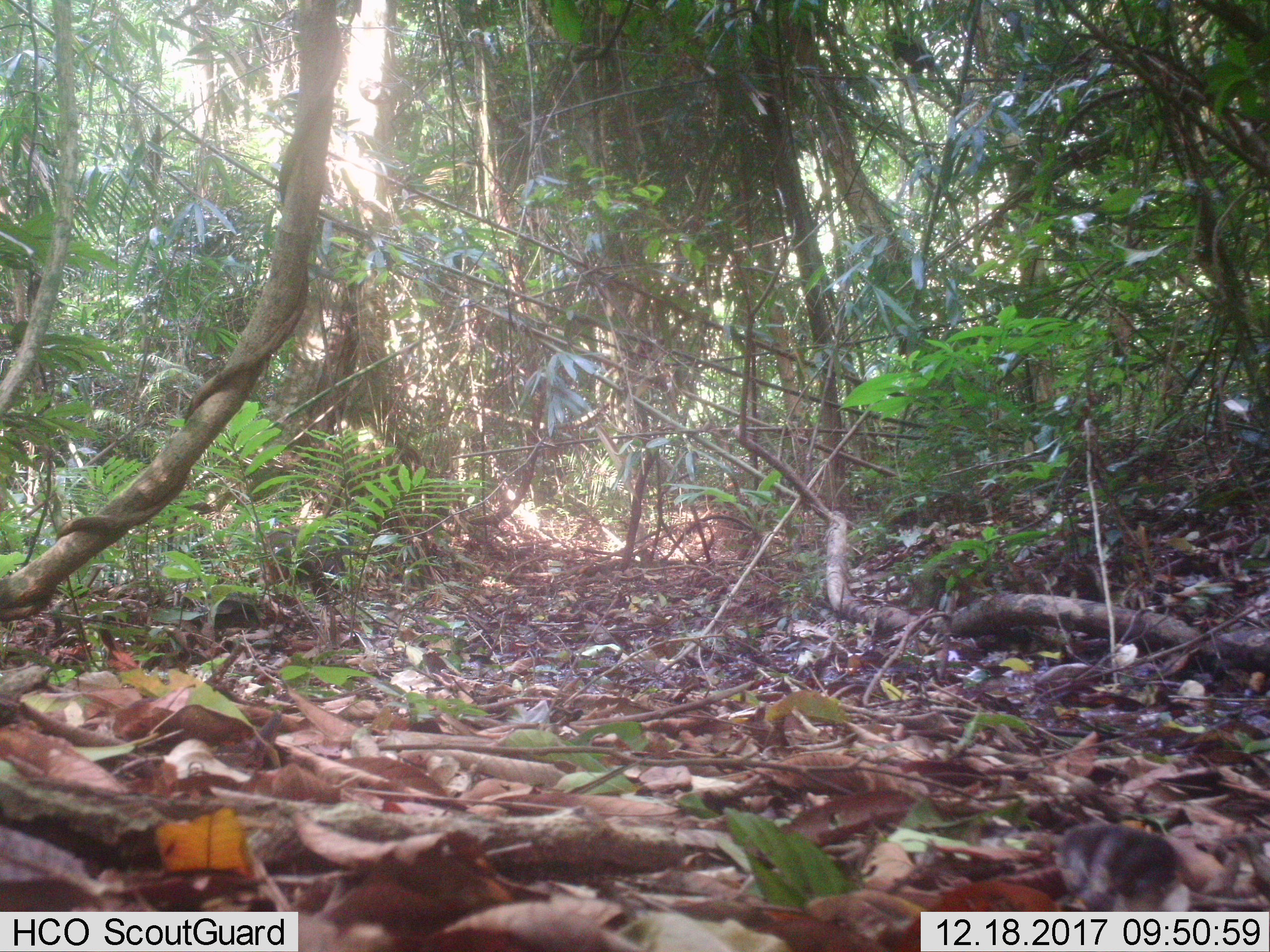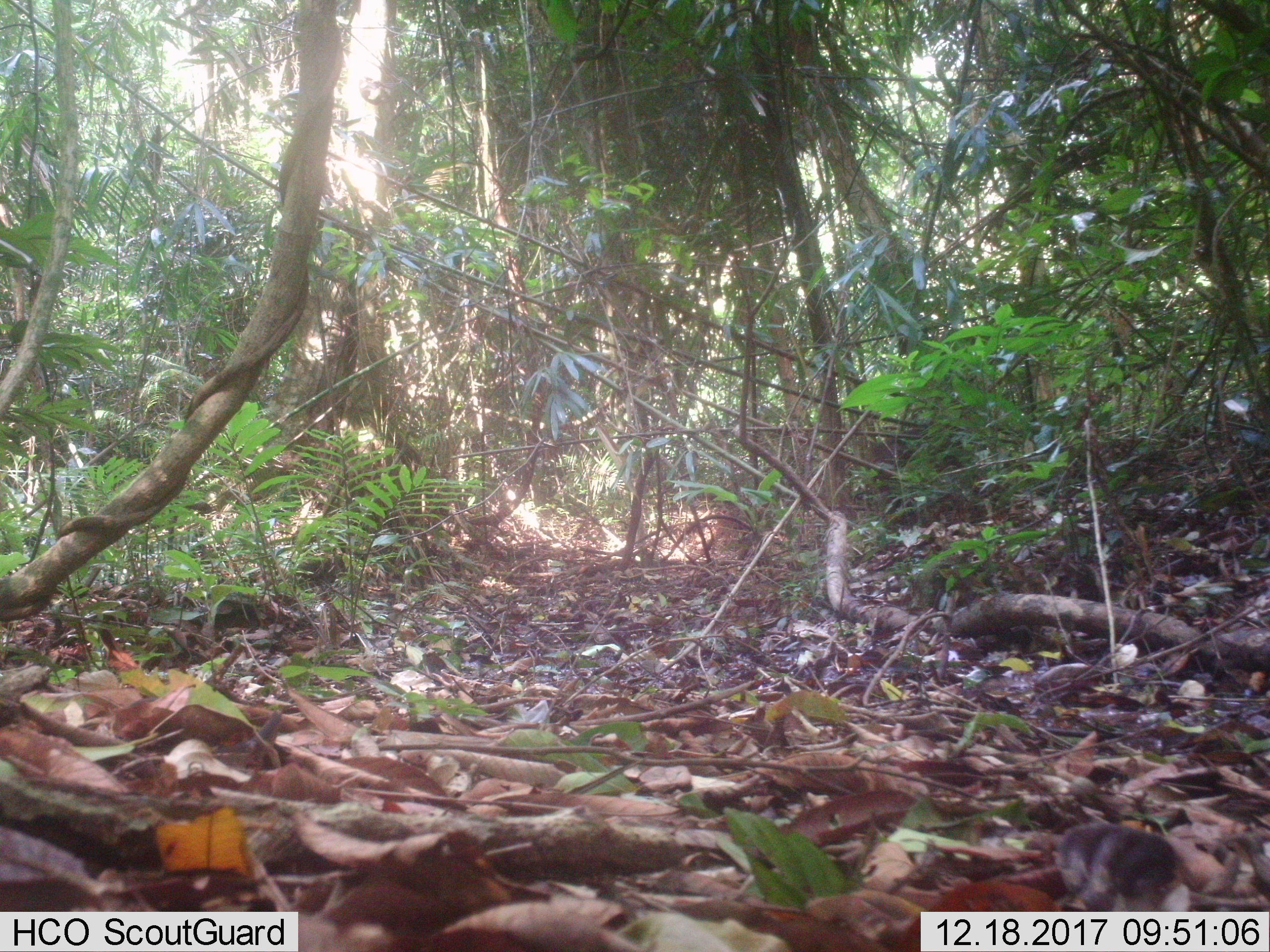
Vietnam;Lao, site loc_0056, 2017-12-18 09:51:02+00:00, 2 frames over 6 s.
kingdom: Animalia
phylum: Chordata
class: Mammalia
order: Primates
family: Cercopithecidae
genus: Macaca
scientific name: Macaca arctoides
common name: stump-tailed macaque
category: stump tailed macaque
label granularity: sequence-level